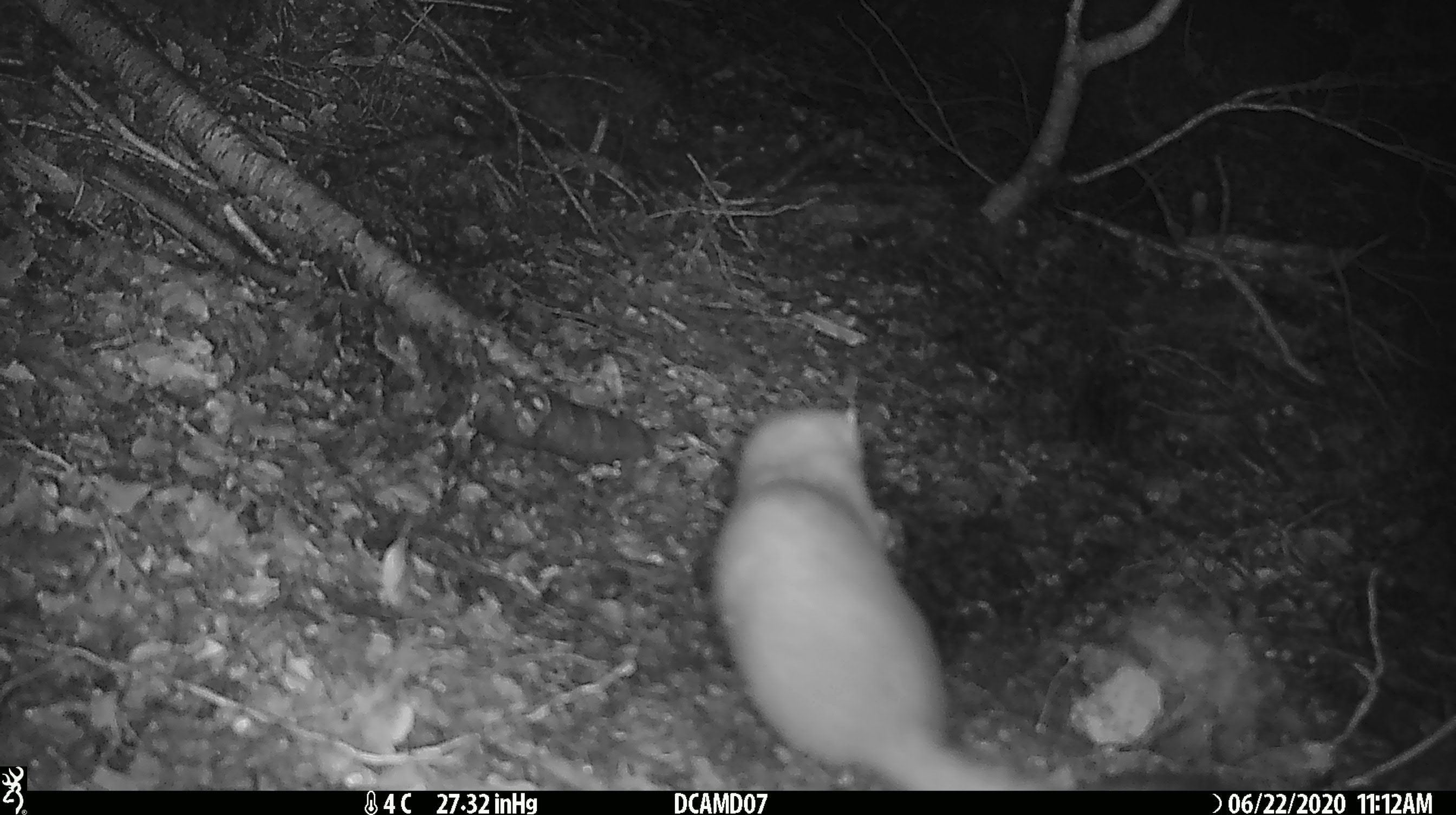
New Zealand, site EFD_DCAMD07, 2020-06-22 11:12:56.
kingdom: Animalia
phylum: Chordata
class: Mammalia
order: Carnivora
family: Mustelidae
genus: Mustela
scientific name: Mustela erminea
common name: stoat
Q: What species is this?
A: Stoat (Mustela erminea).